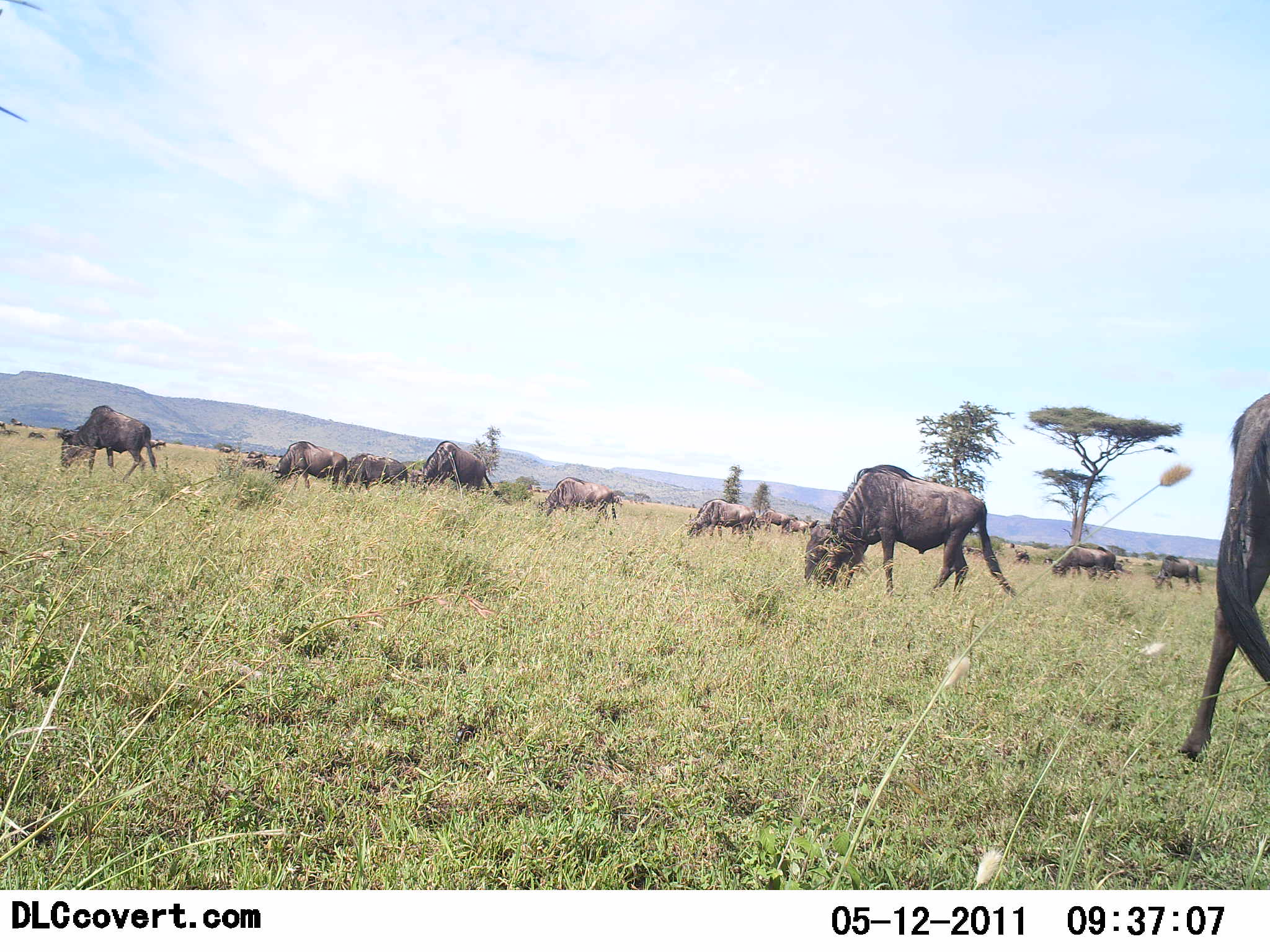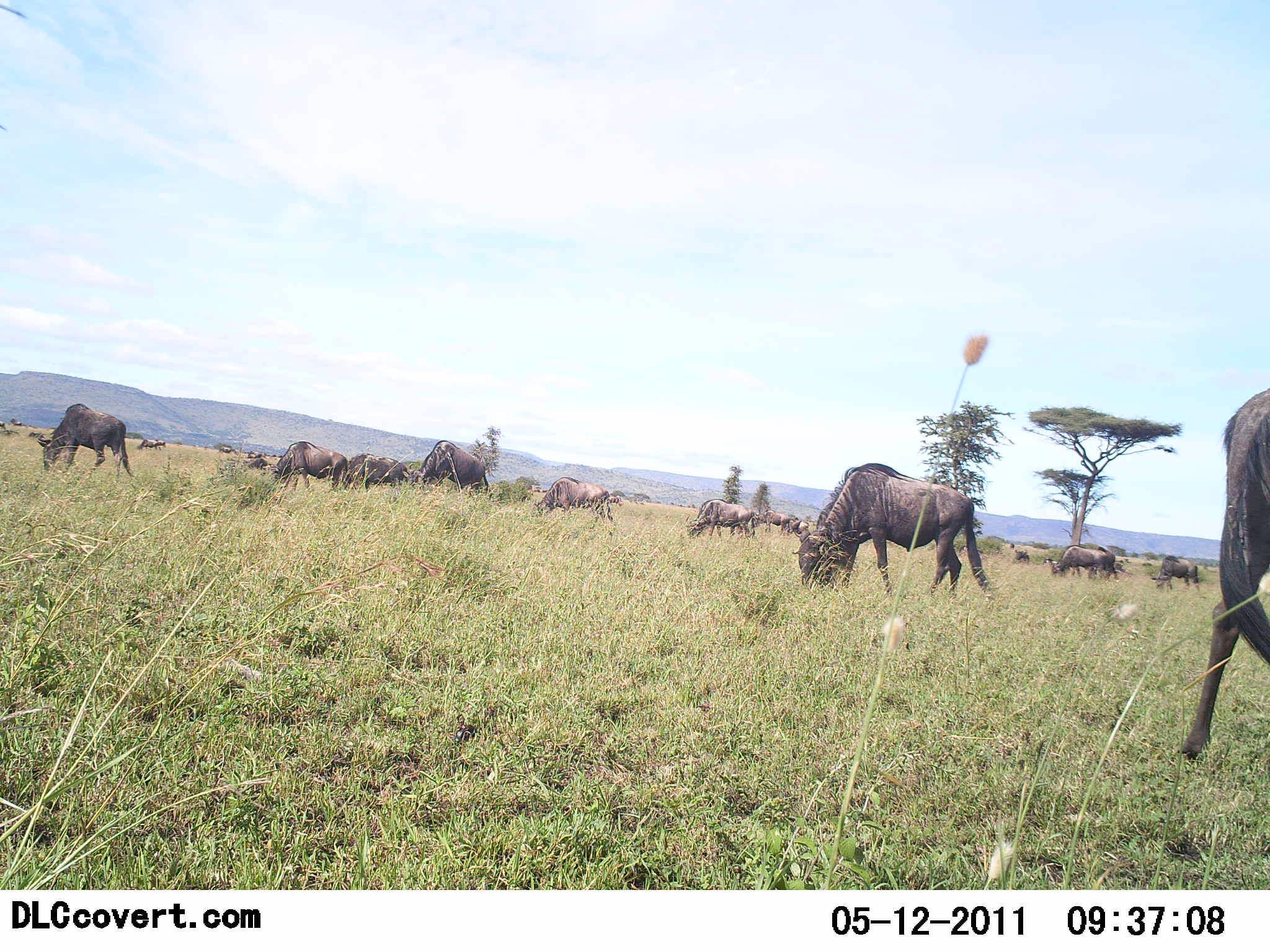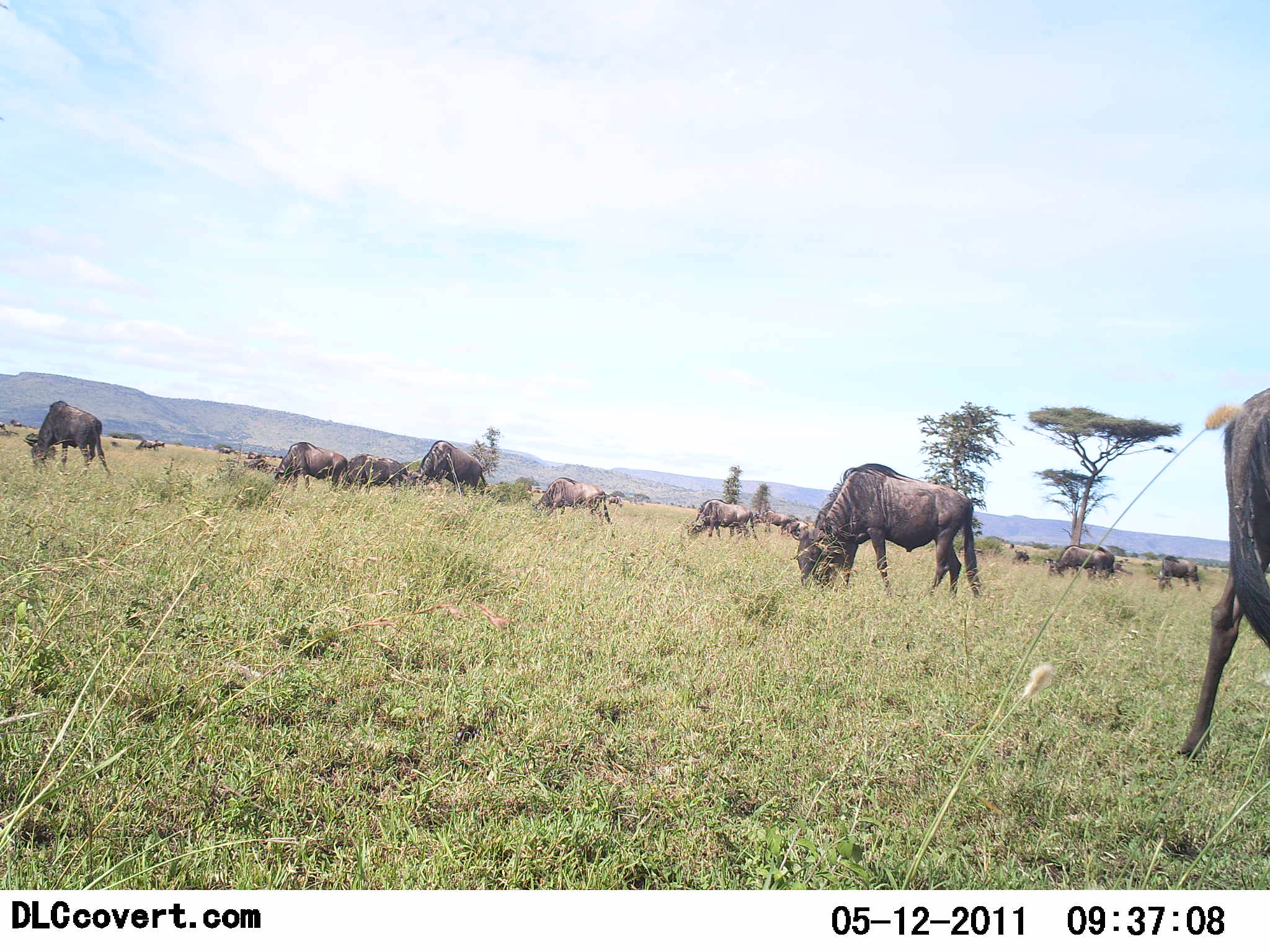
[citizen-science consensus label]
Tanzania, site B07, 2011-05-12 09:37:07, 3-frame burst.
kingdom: Animalia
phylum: Chordata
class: Mammalia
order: Artiodactyla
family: Bovidae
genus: Connochaetes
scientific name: Connochaetes taurinus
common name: blue wildebeest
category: wildebeest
Wildebeest (blue wildebeest) (Connochaetes taurinus), count 11-50. Behavior (volunteer vote fractions): standing 25%, resting 0%, moving 8%, interacting 0%. Young present (vote fraction): 0%. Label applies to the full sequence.